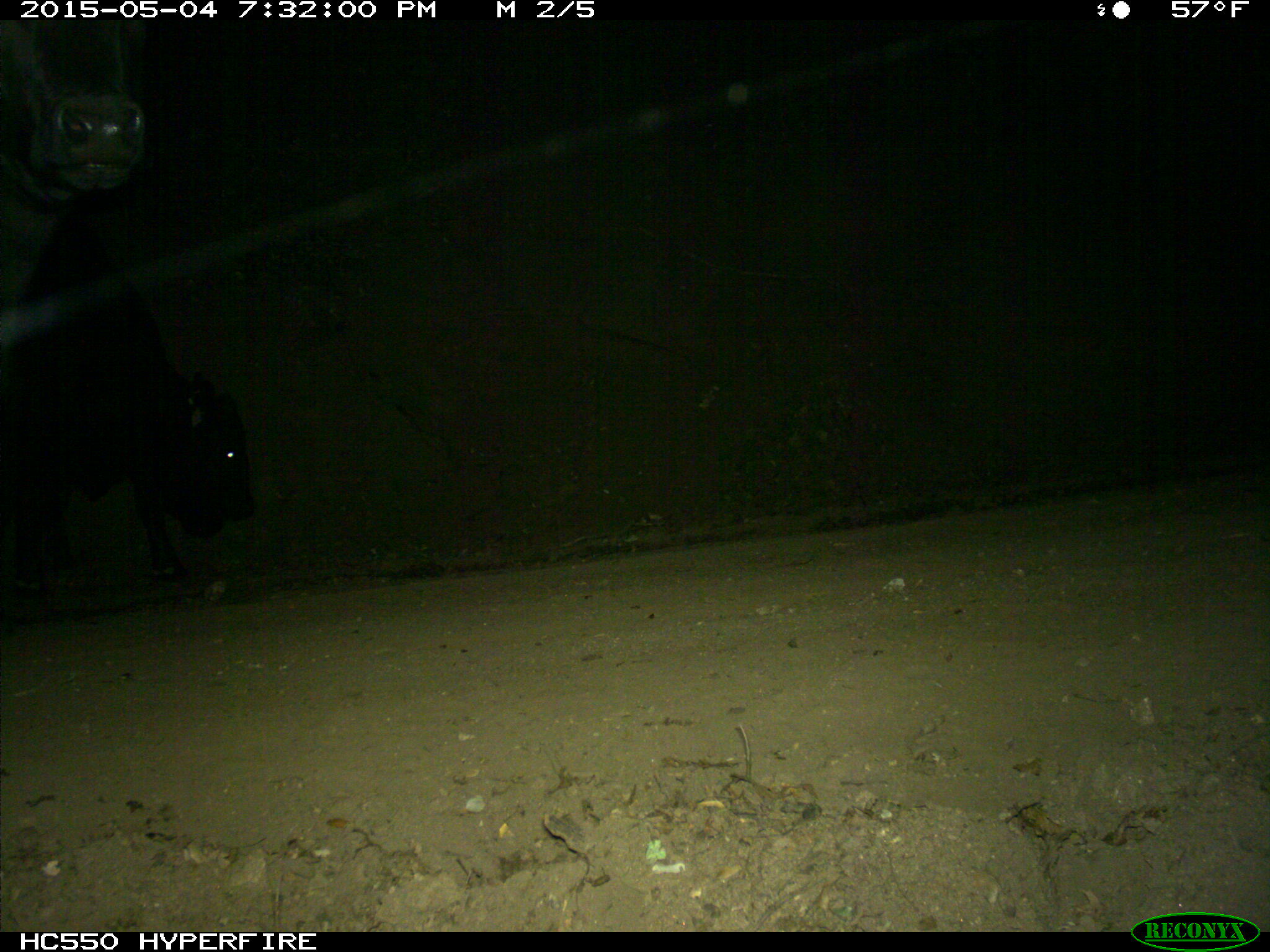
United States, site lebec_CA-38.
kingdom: Animalia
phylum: Chordata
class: Mammalia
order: Artiodactyla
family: Bovidae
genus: Bos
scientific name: Bos taurus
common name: domestic cow